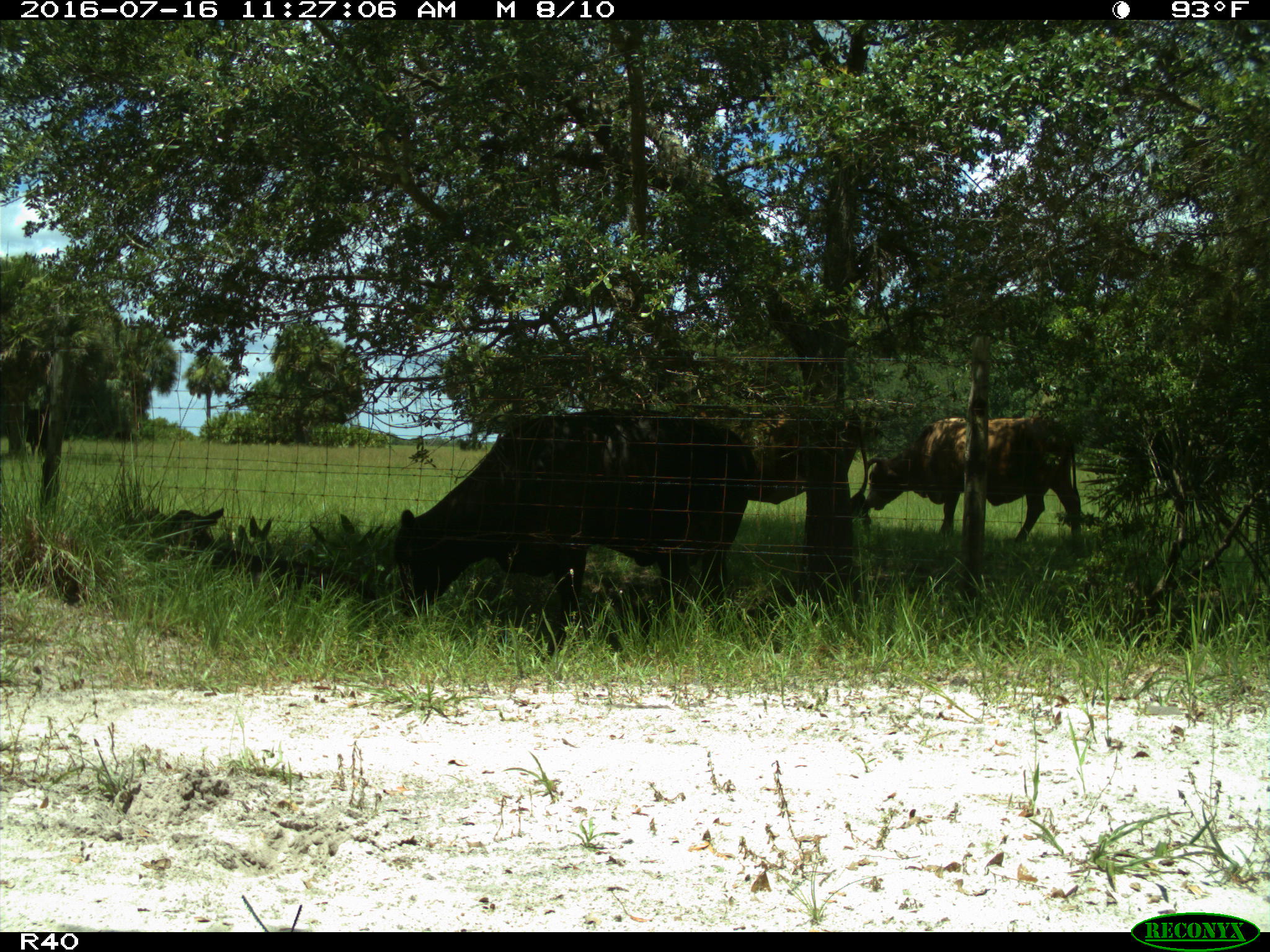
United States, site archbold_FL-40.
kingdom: Animalia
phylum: Chordata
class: Mammalia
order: Artiodactyla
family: Bovidae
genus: Bos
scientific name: Bos taurus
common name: domestic cow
Bos taurus (domestic cow).